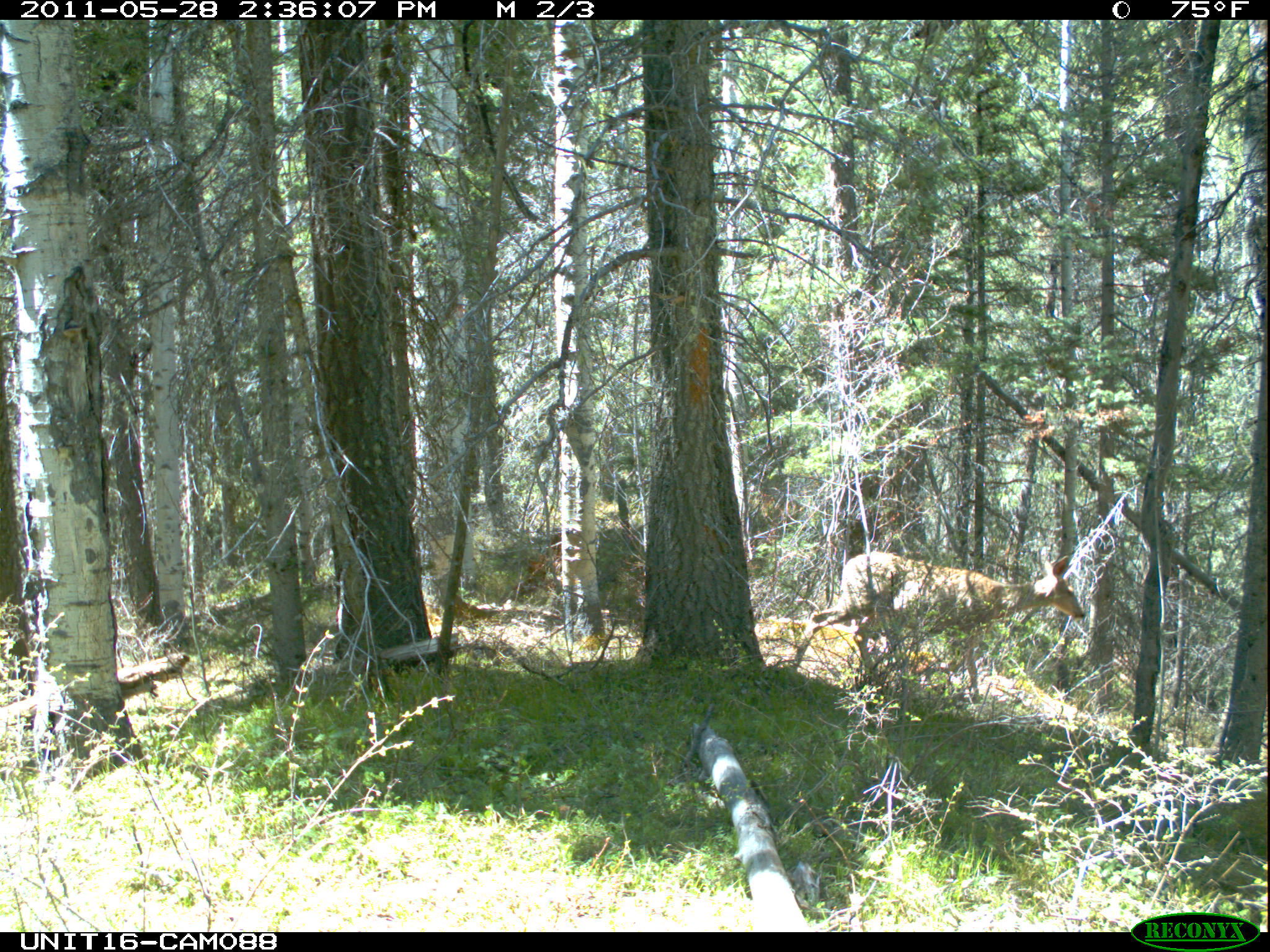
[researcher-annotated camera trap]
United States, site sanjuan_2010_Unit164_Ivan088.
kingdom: Animalia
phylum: Chordata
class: Mammalia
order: Artiodactyla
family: Cervidae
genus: Odocoileus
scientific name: Odocoileus hemionus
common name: mule deer